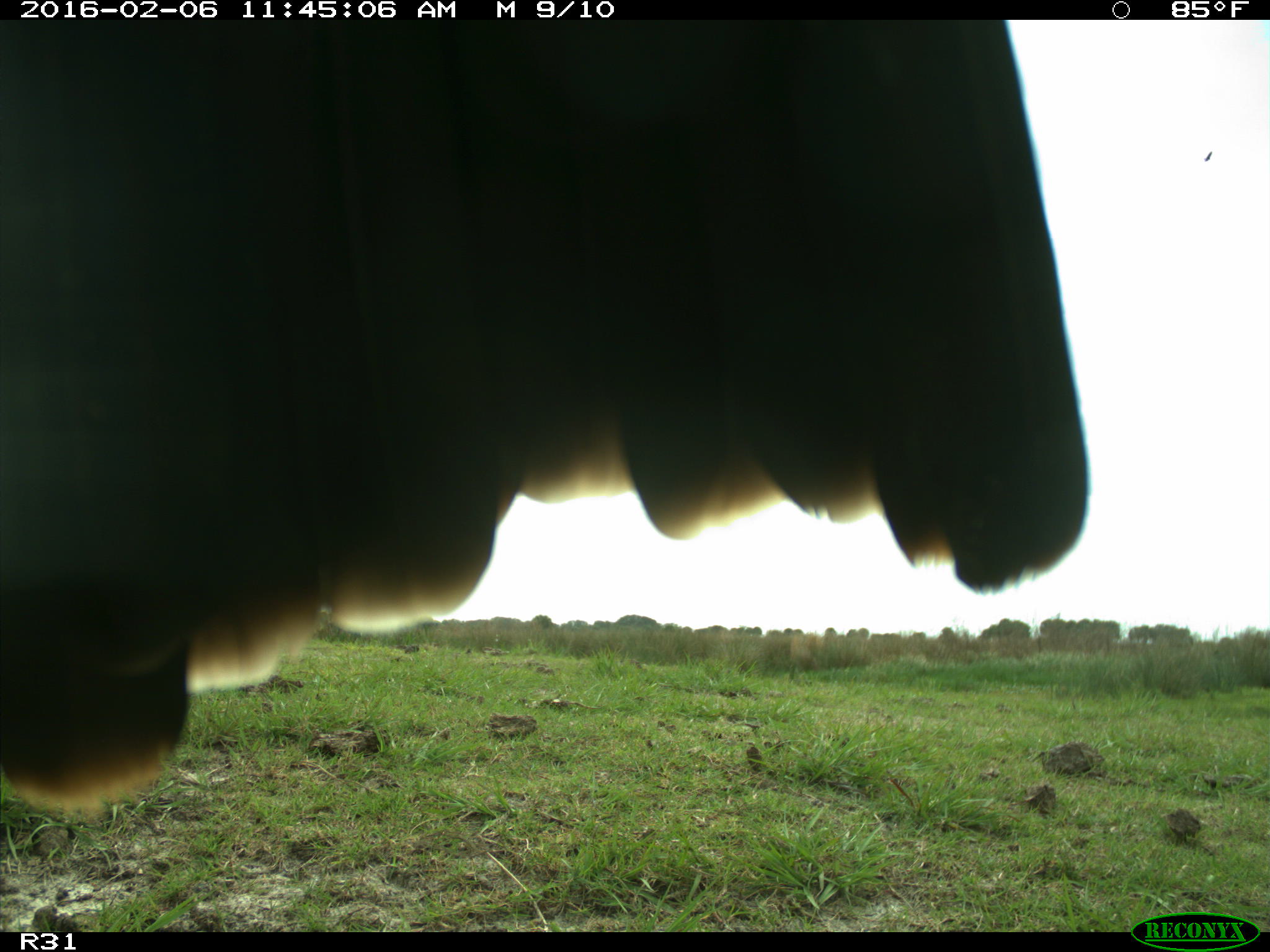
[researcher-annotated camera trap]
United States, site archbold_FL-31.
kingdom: Animalia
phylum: Chordata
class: Aves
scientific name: Aves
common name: birds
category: unidentified bird